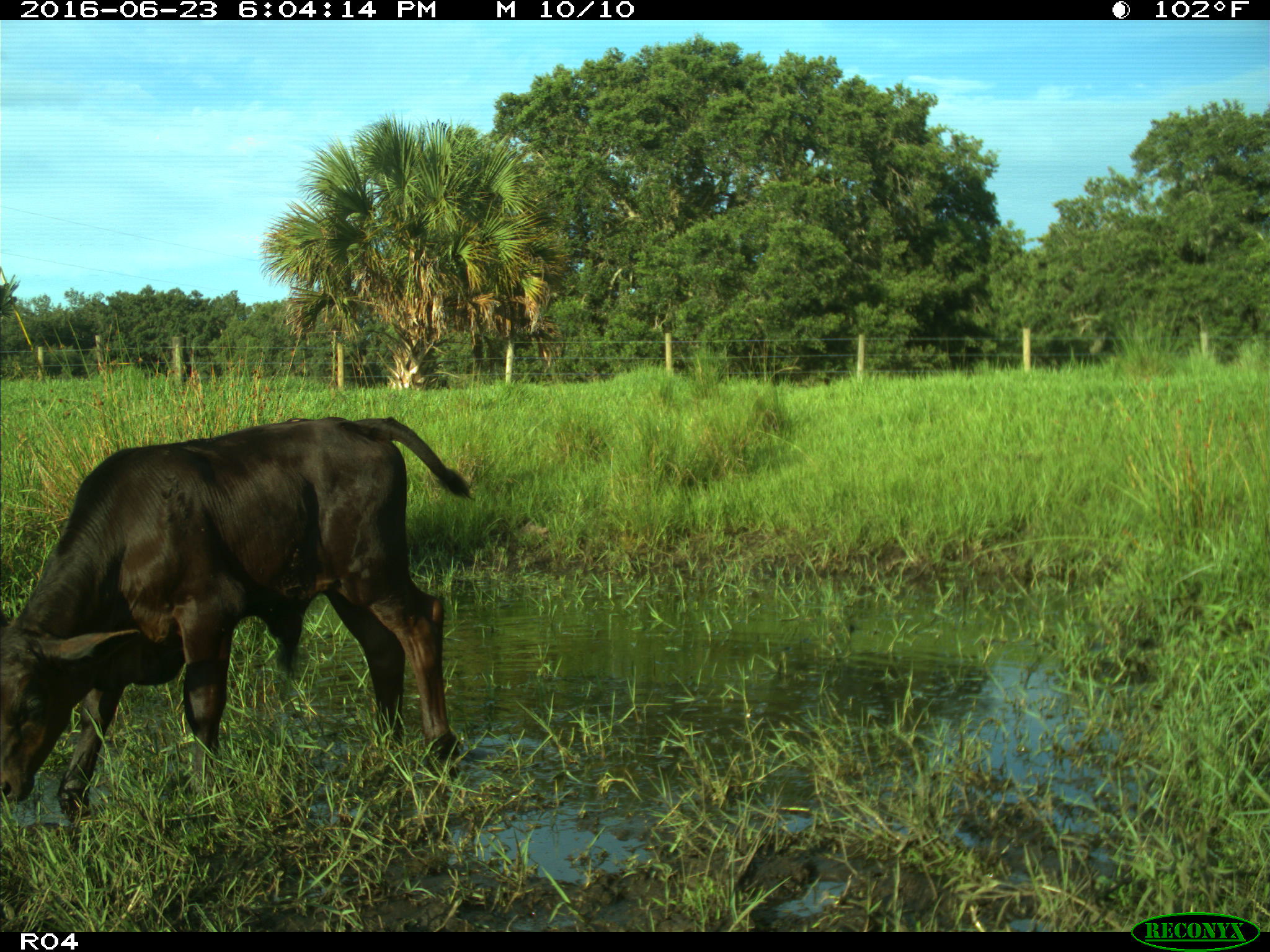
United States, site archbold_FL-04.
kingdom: Animalia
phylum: Chordata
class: Mammalia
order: Artiodactyla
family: Bovidae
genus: Bos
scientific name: Bos taurus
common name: domestic cow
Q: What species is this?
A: Bos taurus (domestic cow).